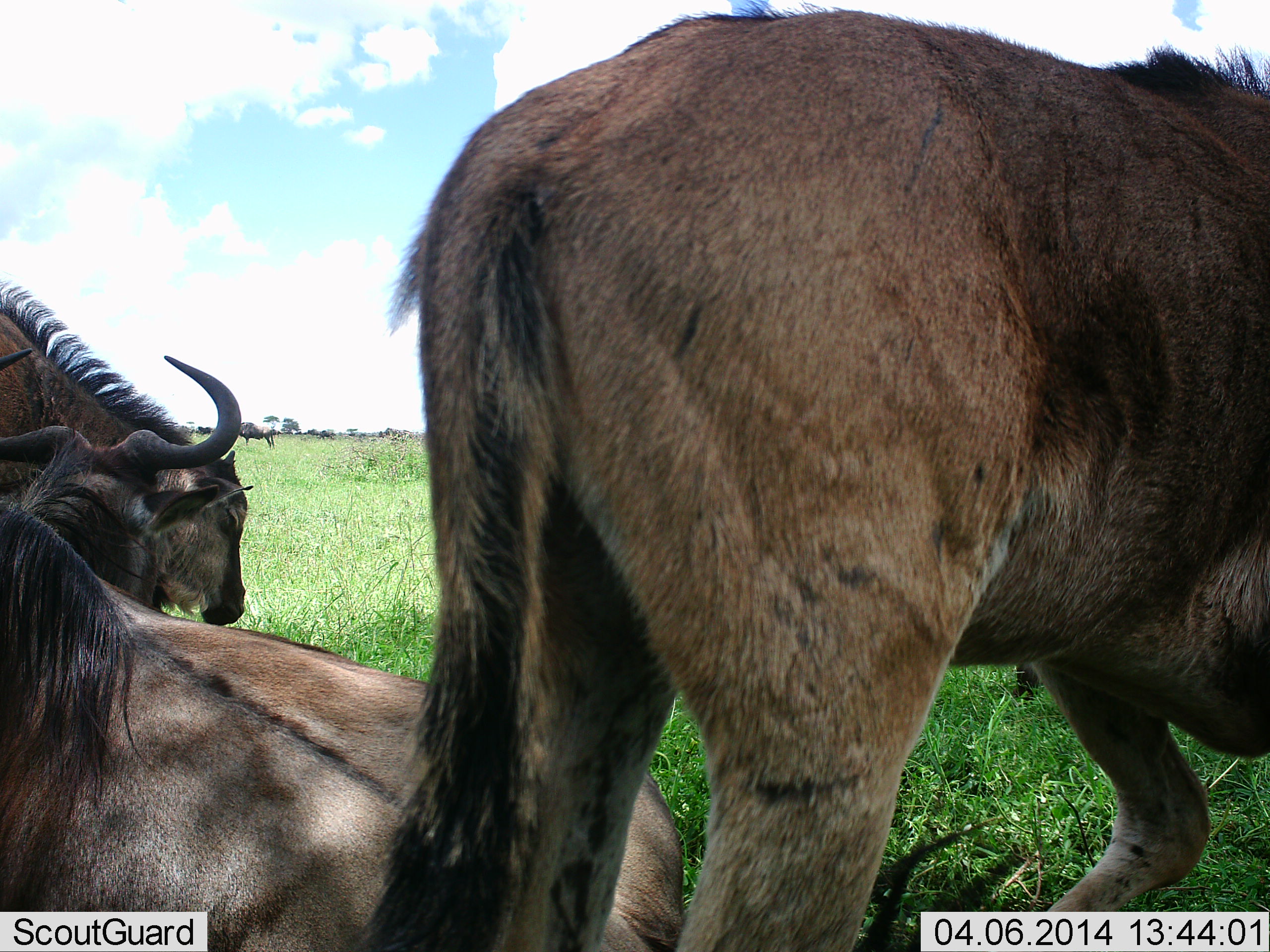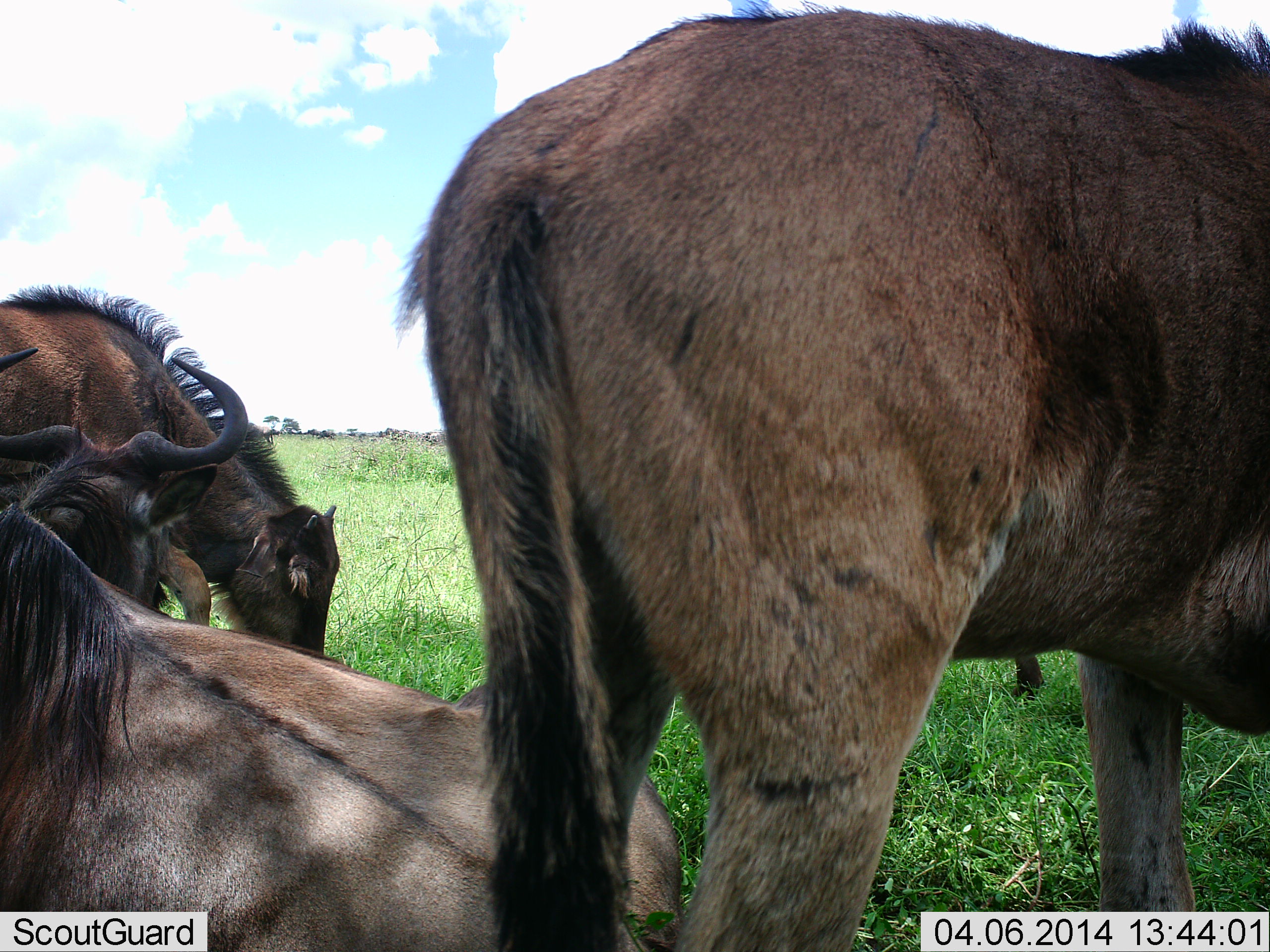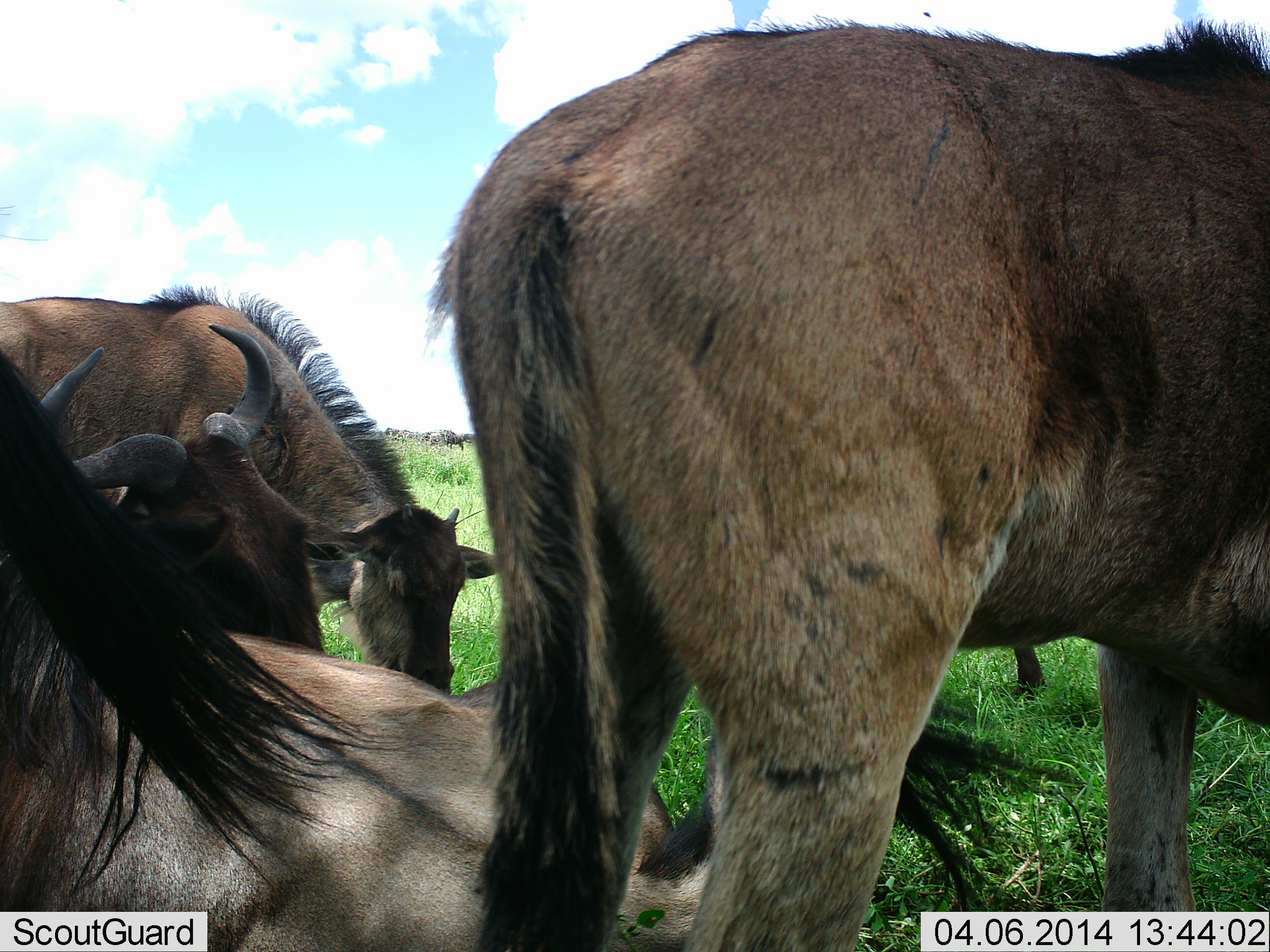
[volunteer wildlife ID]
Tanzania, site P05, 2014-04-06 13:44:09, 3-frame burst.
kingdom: Animalia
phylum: Chordata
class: Mammalia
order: Artiodactyla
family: Bovidae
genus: Connochaetes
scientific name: Connochaetes taurinus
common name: blue wildebeest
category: wildebeest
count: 5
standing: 100%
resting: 90%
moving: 0%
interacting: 0%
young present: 30%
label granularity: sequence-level